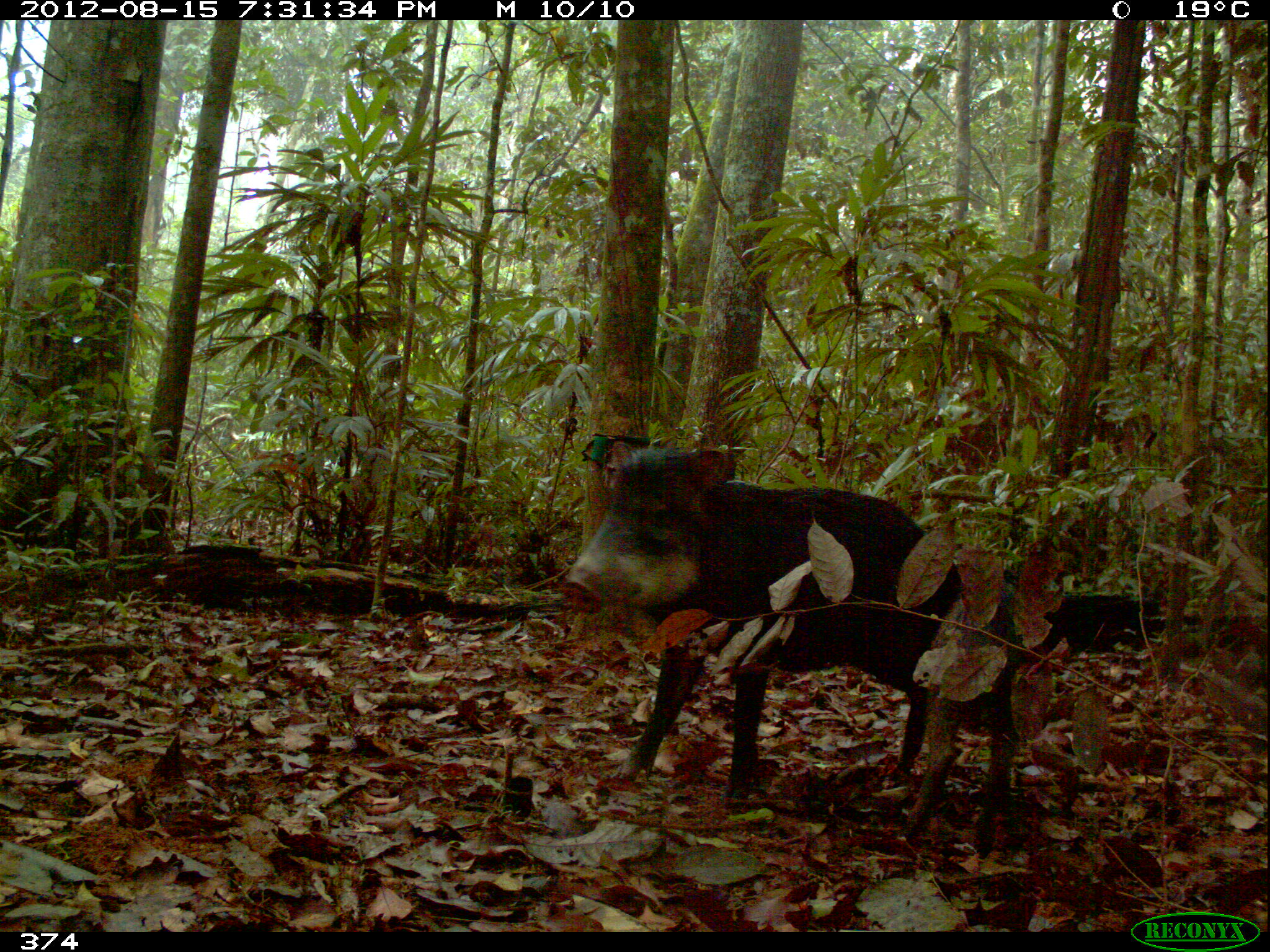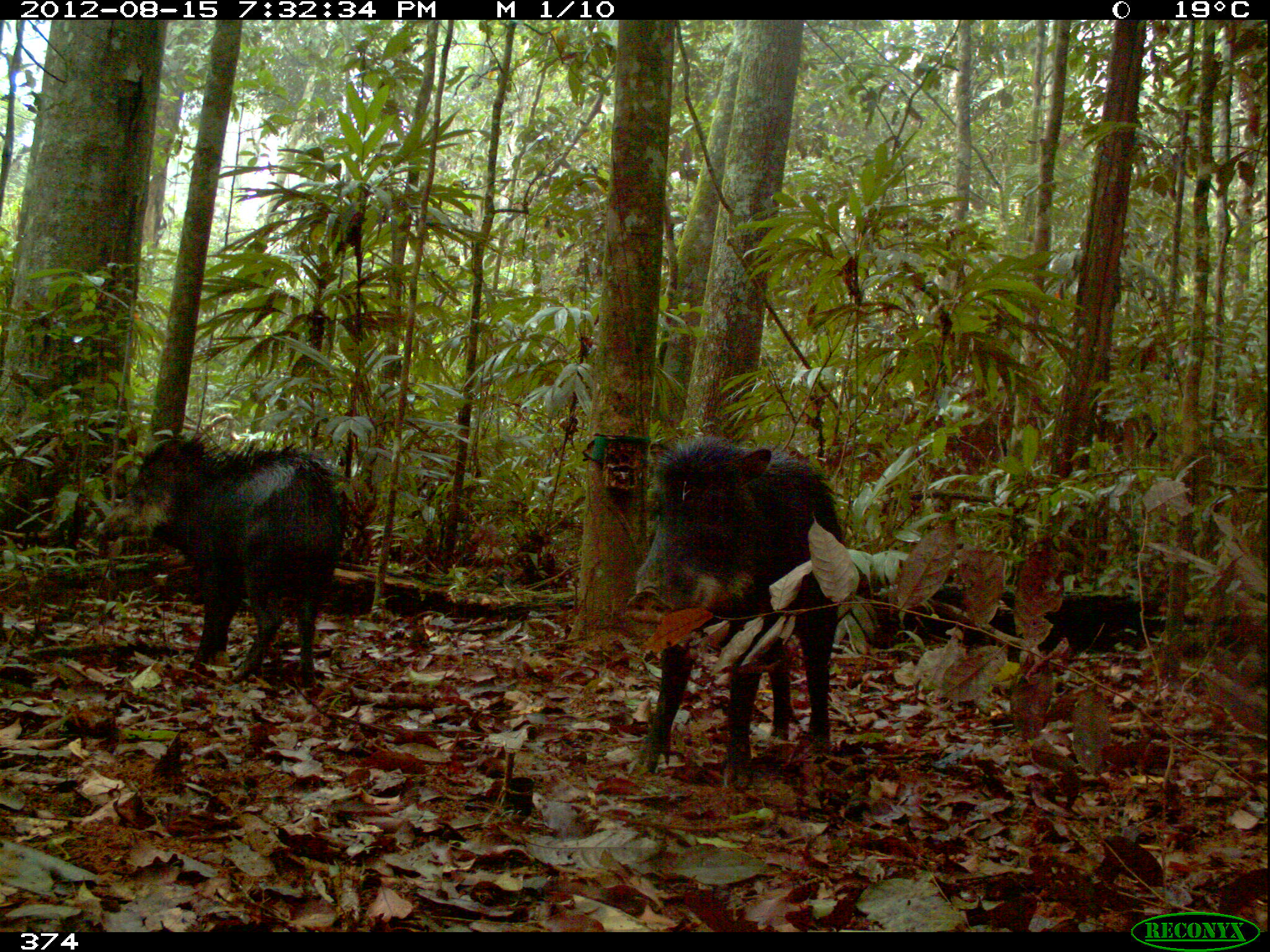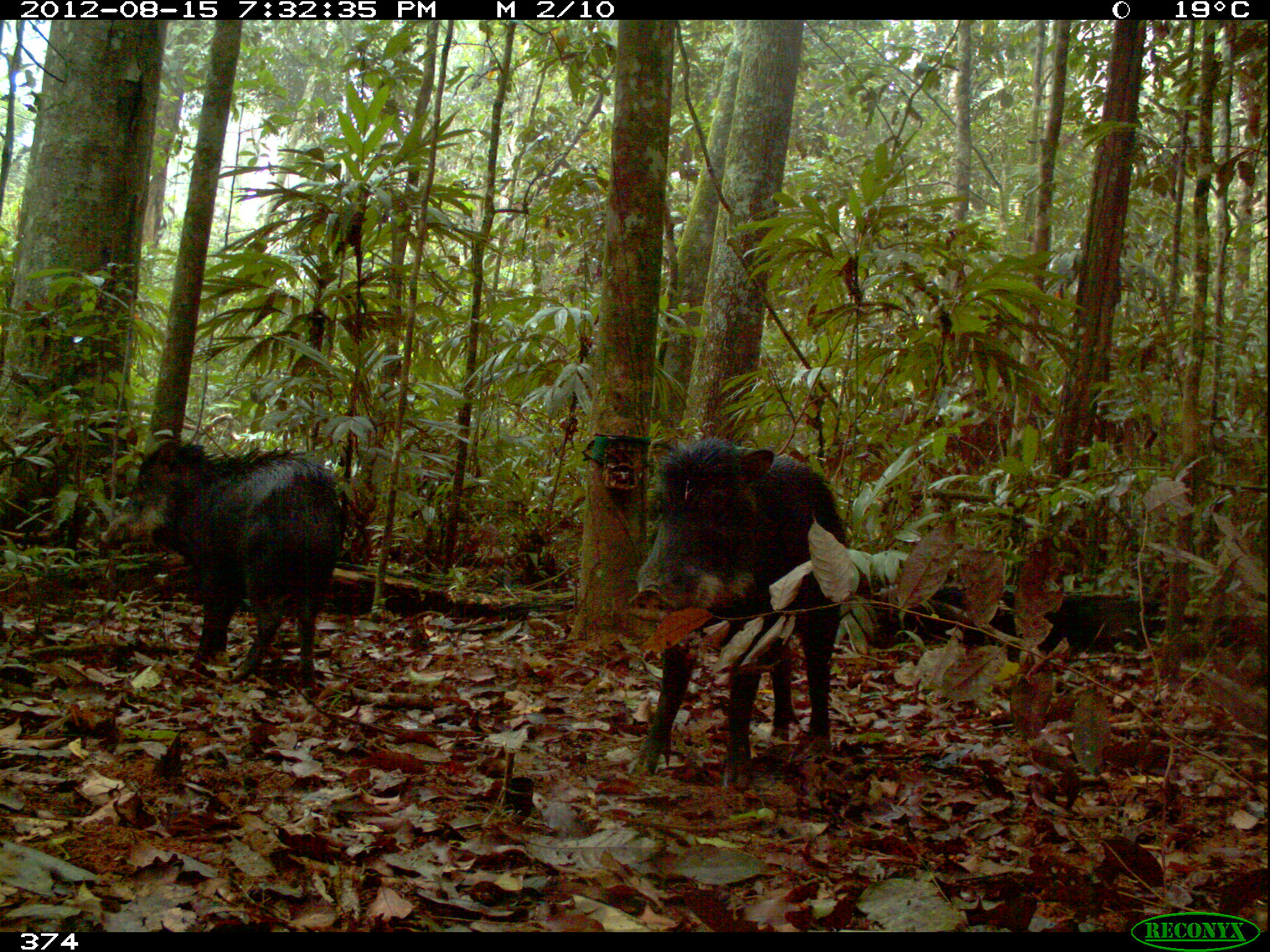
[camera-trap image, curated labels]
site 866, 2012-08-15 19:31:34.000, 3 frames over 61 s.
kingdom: Animalia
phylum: Chordata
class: Mammalia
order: Artiodactyla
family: Tayassuidae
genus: Tayassu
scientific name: Tayassu pecari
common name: white-lipped peccary